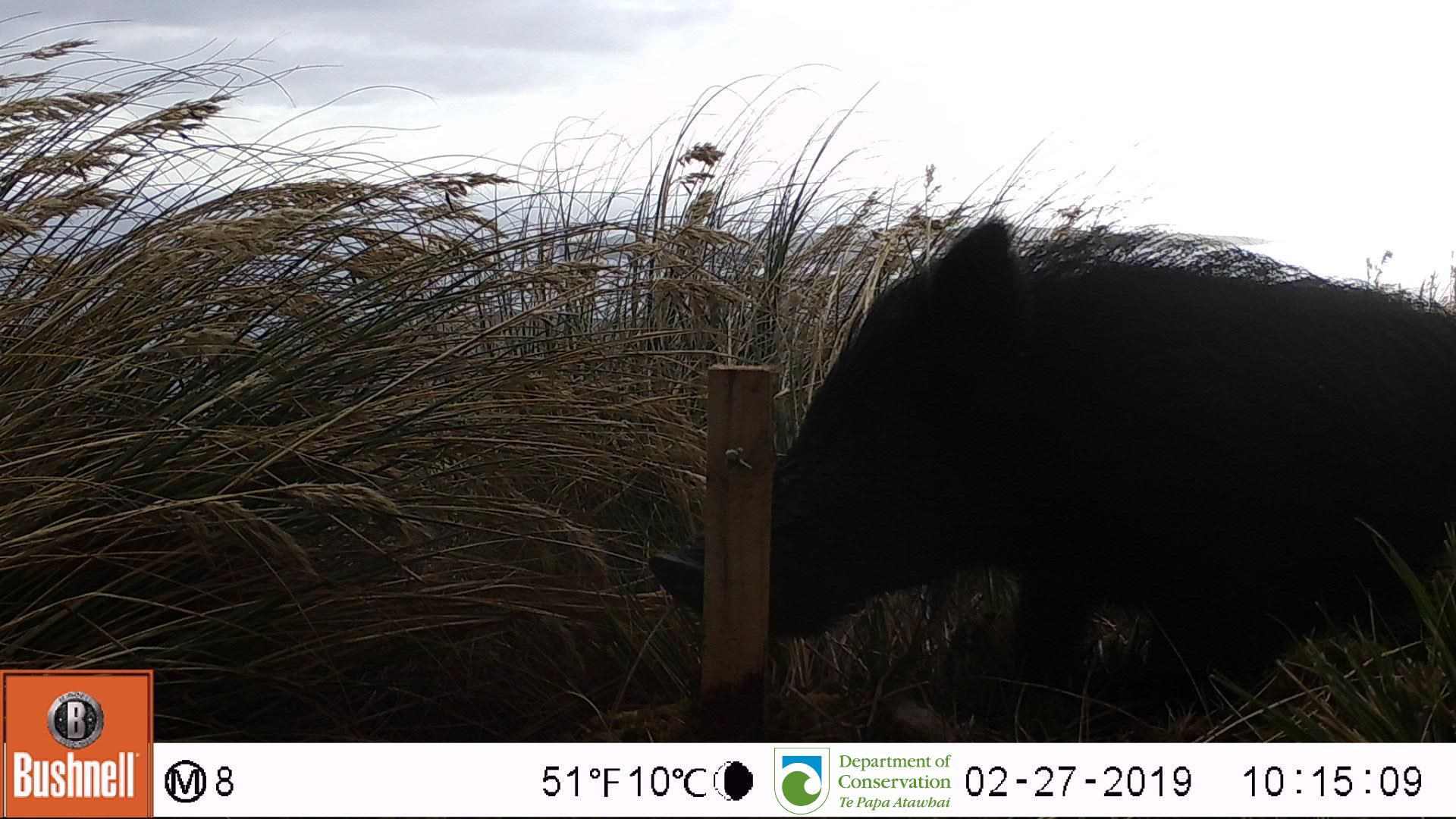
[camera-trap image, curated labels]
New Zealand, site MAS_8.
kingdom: Animalia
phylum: Chordata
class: Mammalia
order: Artiodactyla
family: Suidae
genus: Sus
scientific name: Sus scrofa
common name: pig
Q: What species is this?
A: Pig (Sus scrofa).